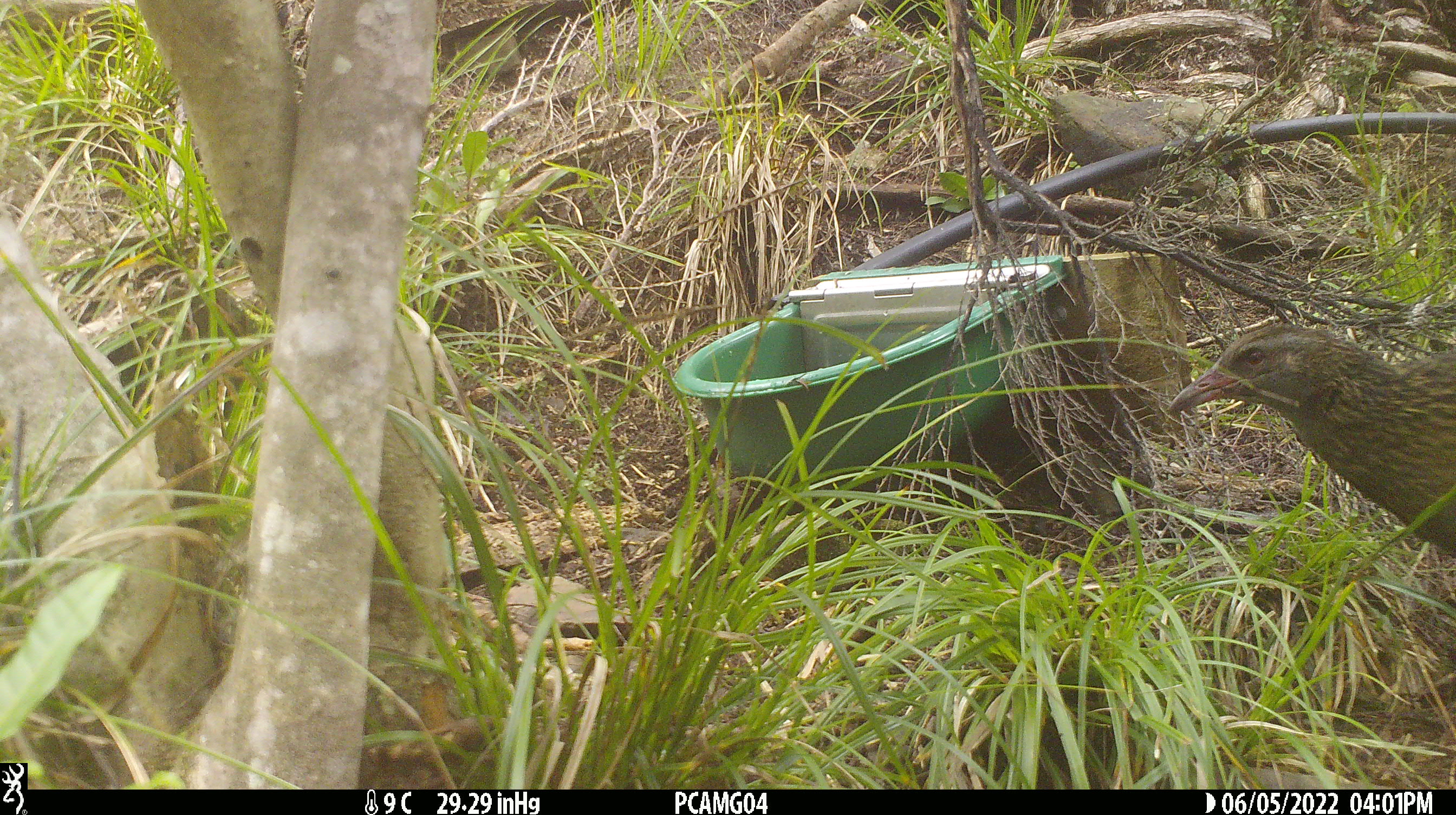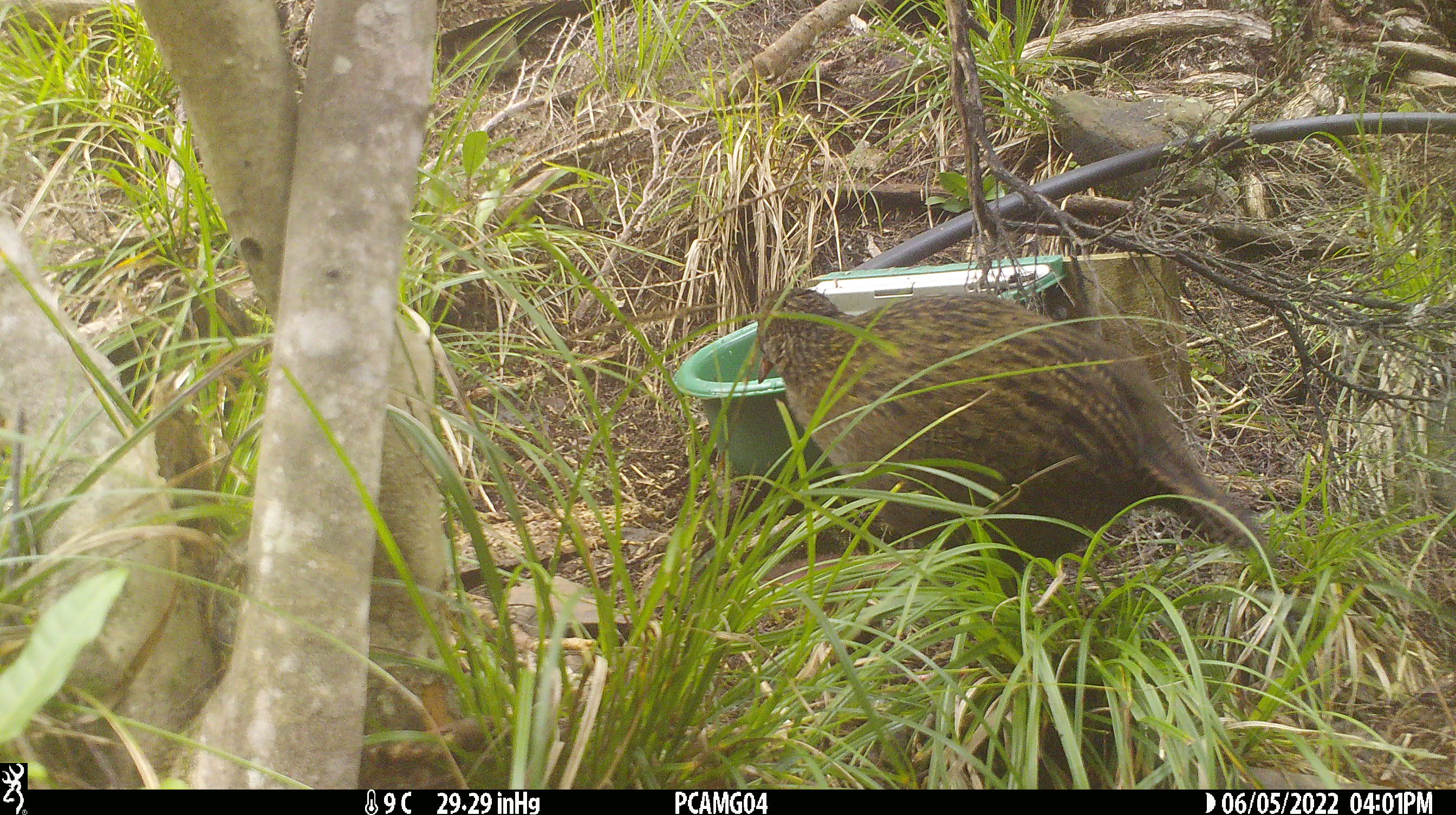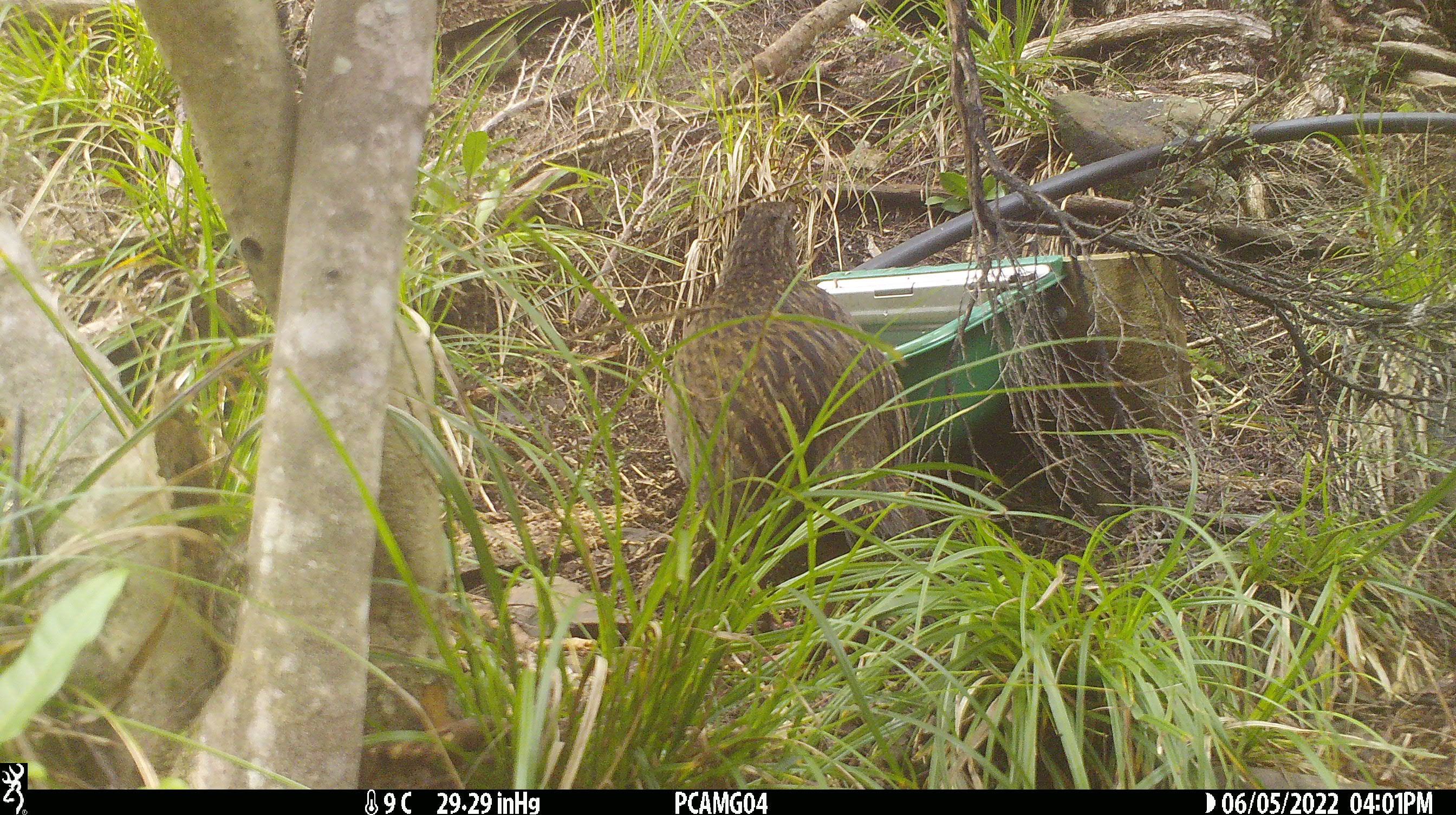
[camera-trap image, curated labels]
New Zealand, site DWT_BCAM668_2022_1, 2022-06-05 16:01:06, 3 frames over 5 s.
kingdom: Animalia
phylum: Chordata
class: Aves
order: Gruiformes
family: Rallidae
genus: Gallirallus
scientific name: Gallirallus australis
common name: weka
Weka (Gallirallus australis).